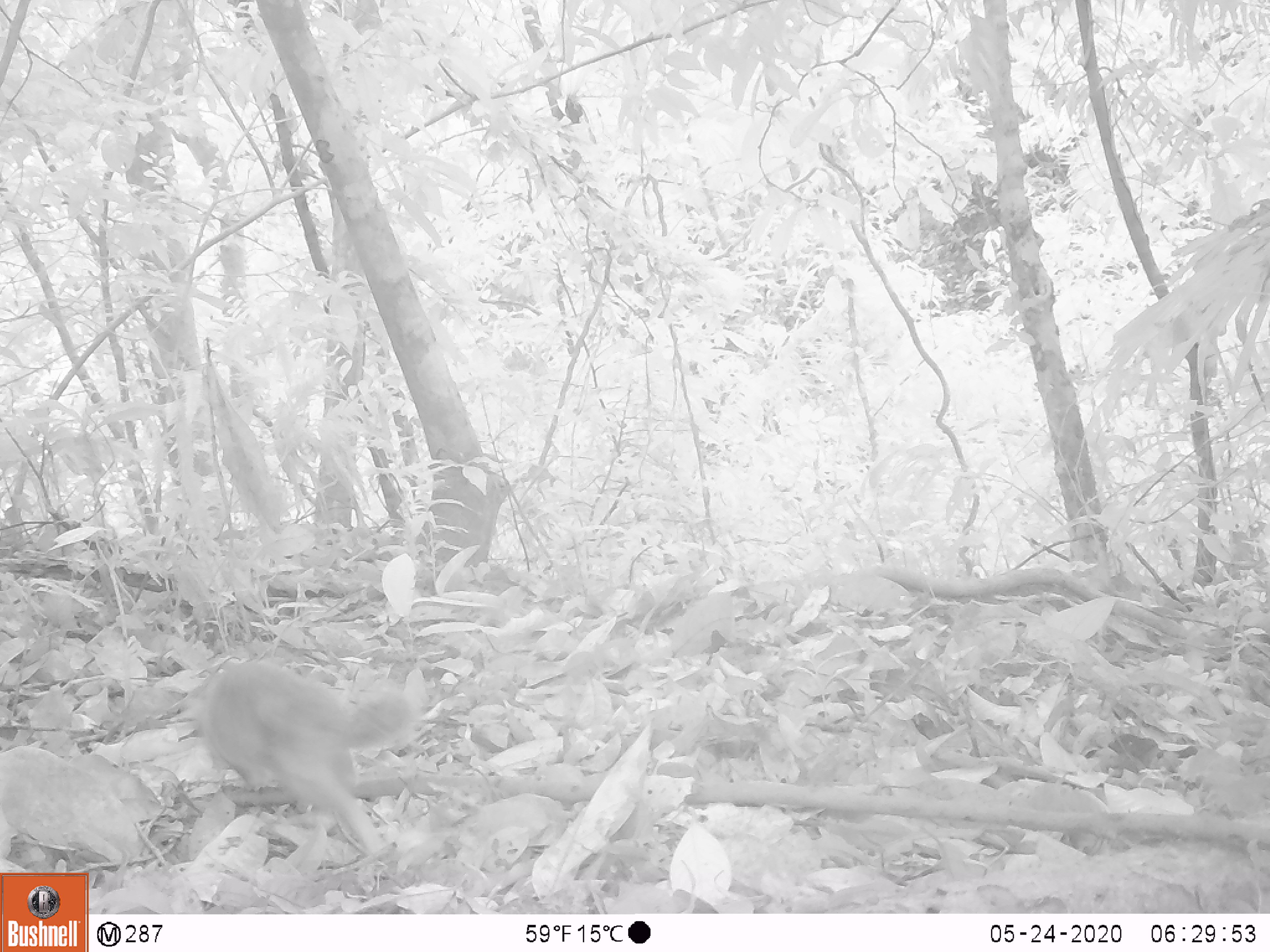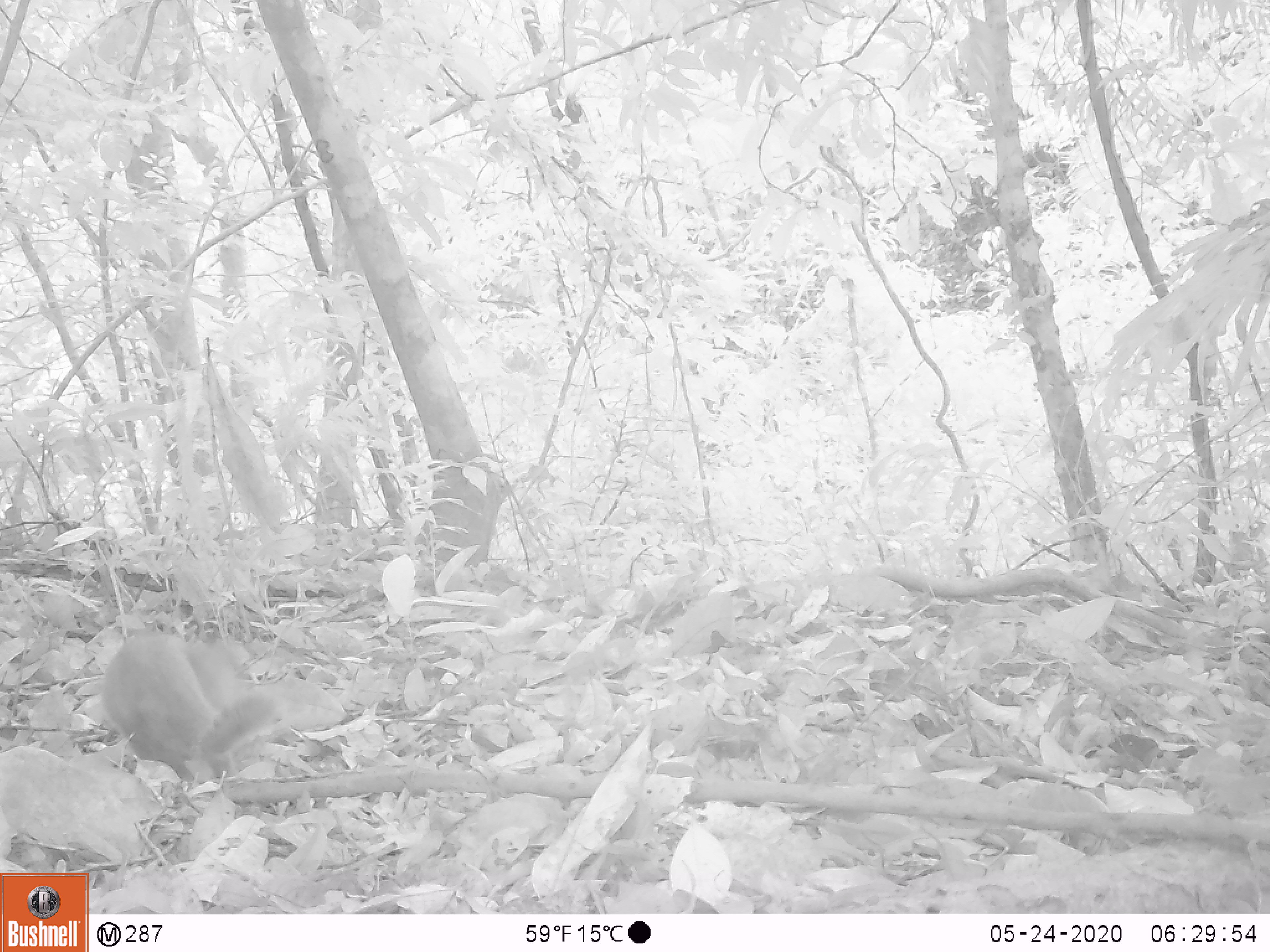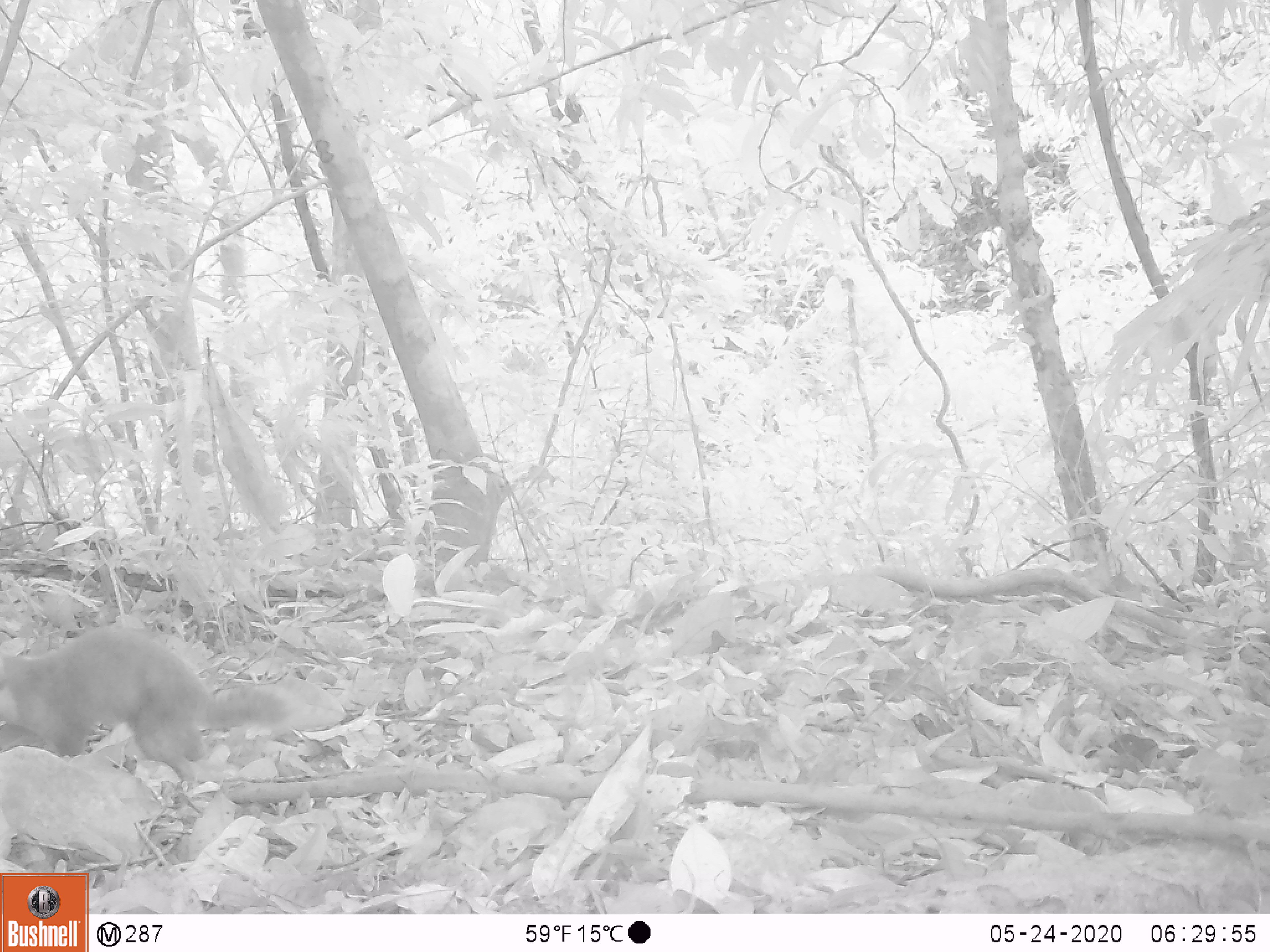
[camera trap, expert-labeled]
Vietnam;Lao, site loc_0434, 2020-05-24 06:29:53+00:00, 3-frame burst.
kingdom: Animalia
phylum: Chordata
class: Mammalia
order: Carnivora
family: Mustelidae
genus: Melogale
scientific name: Melogale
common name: ferret badger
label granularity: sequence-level